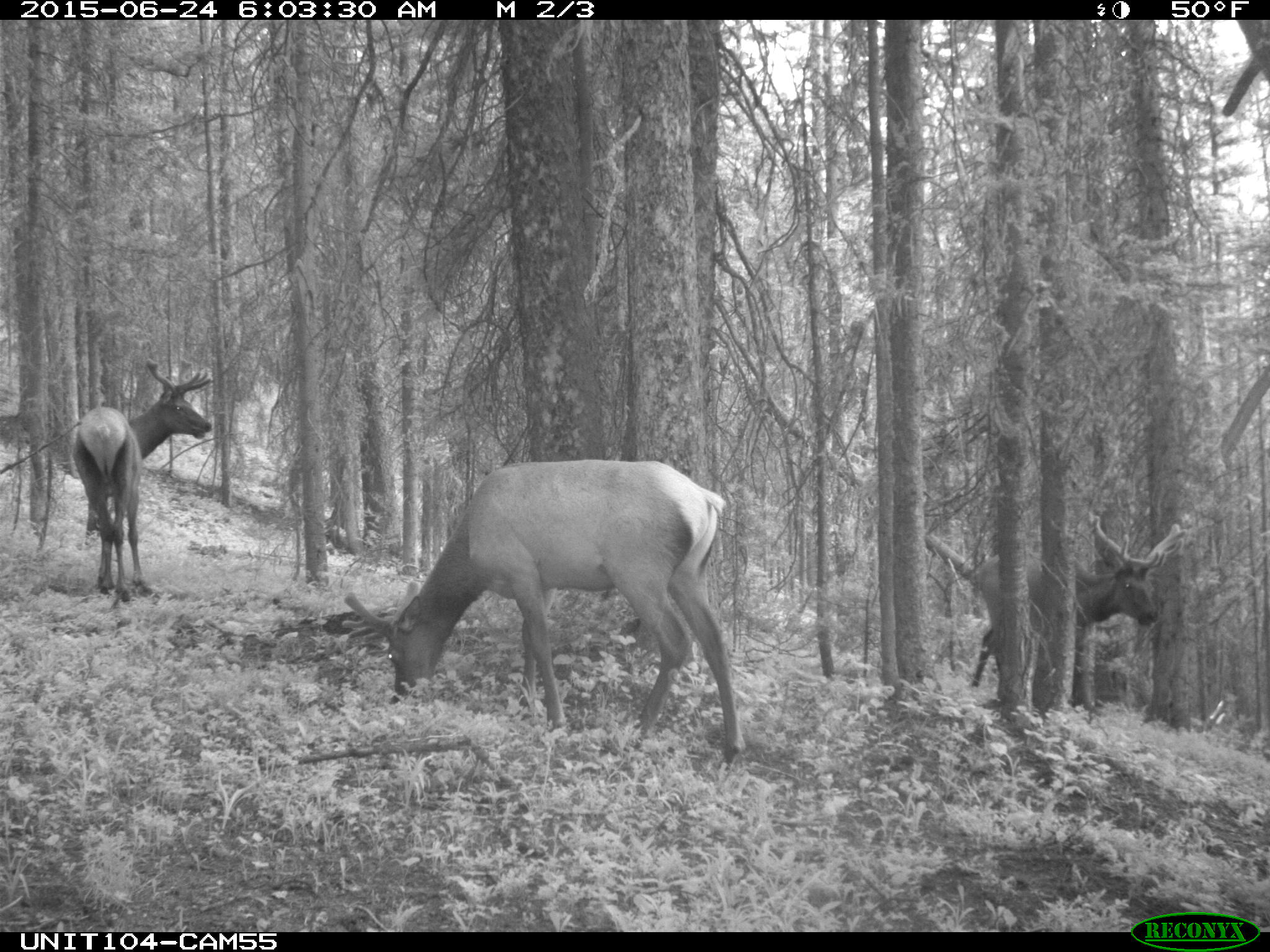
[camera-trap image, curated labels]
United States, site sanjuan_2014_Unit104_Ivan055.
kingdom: Animalia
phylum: Chordata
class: Mammalia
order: Artiodactyla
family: Cervidae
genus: Cervus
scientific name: Cervus elaphus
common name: red deer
Cervus elaphus (red deer).